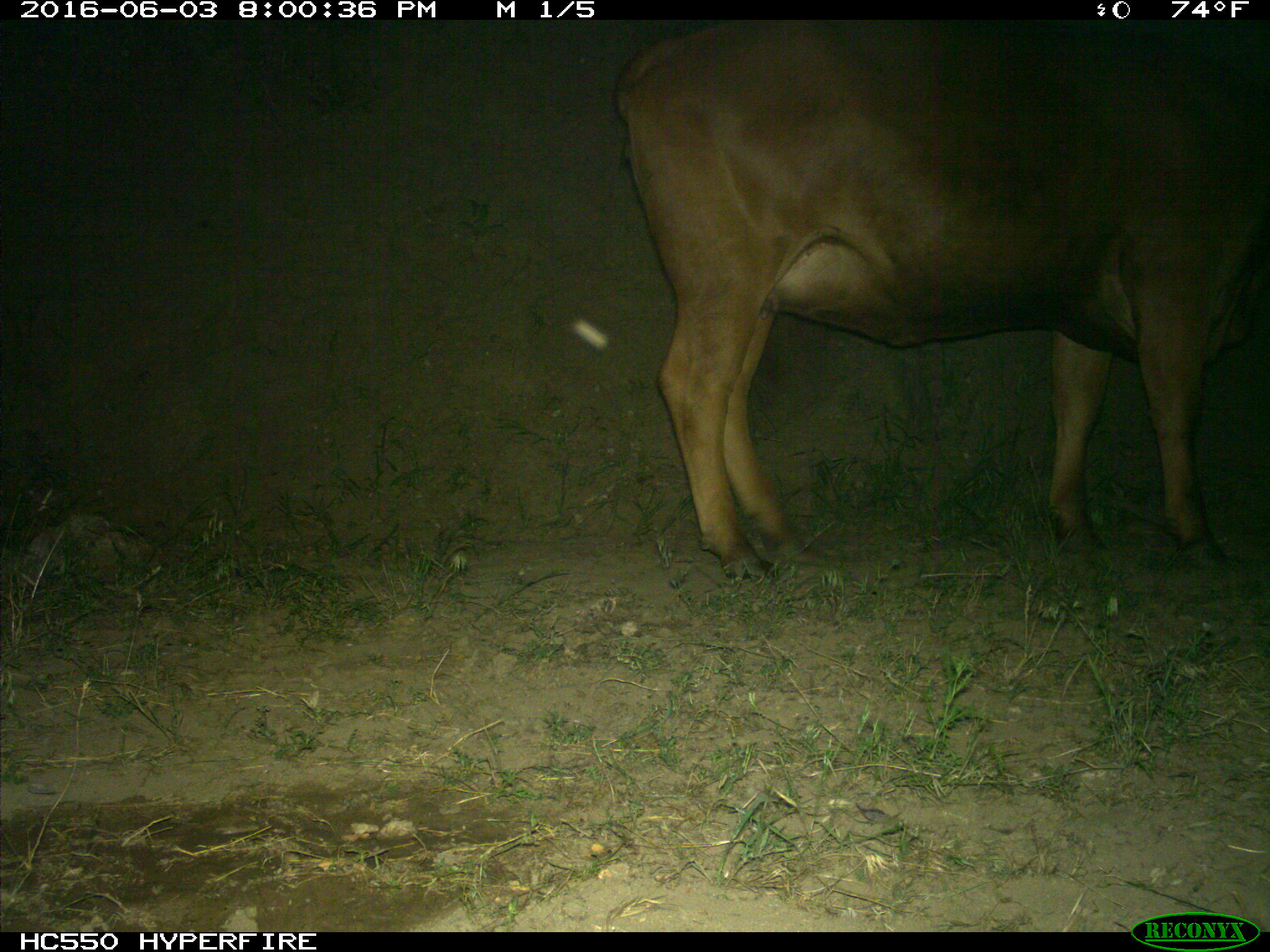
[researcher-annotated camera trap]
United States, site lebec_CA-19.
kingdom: Animalia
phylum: Chordata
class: Mammalia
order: Artiodactyla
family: Bovidae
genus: Bos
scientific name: Bos taurus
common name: domestic cow